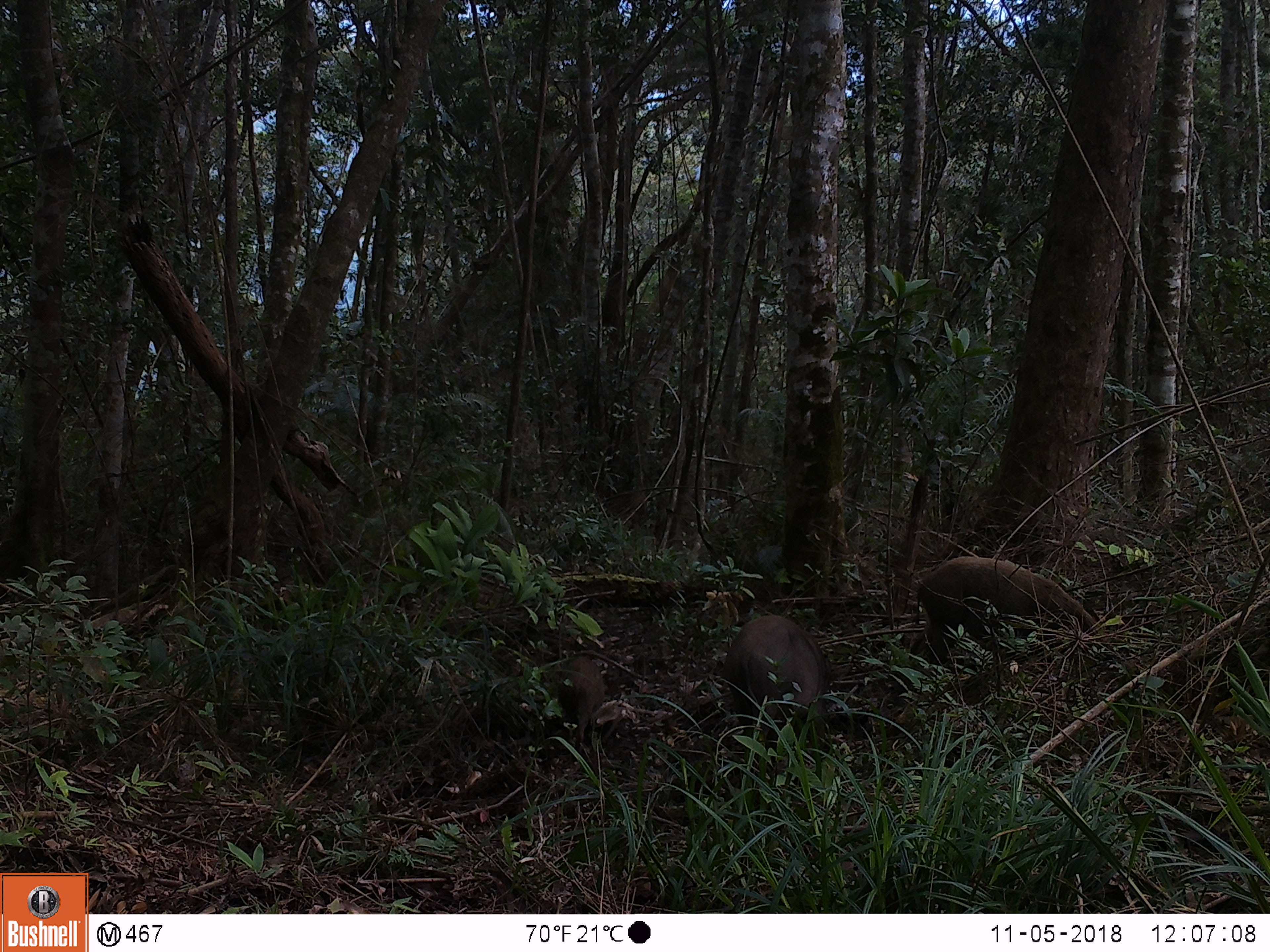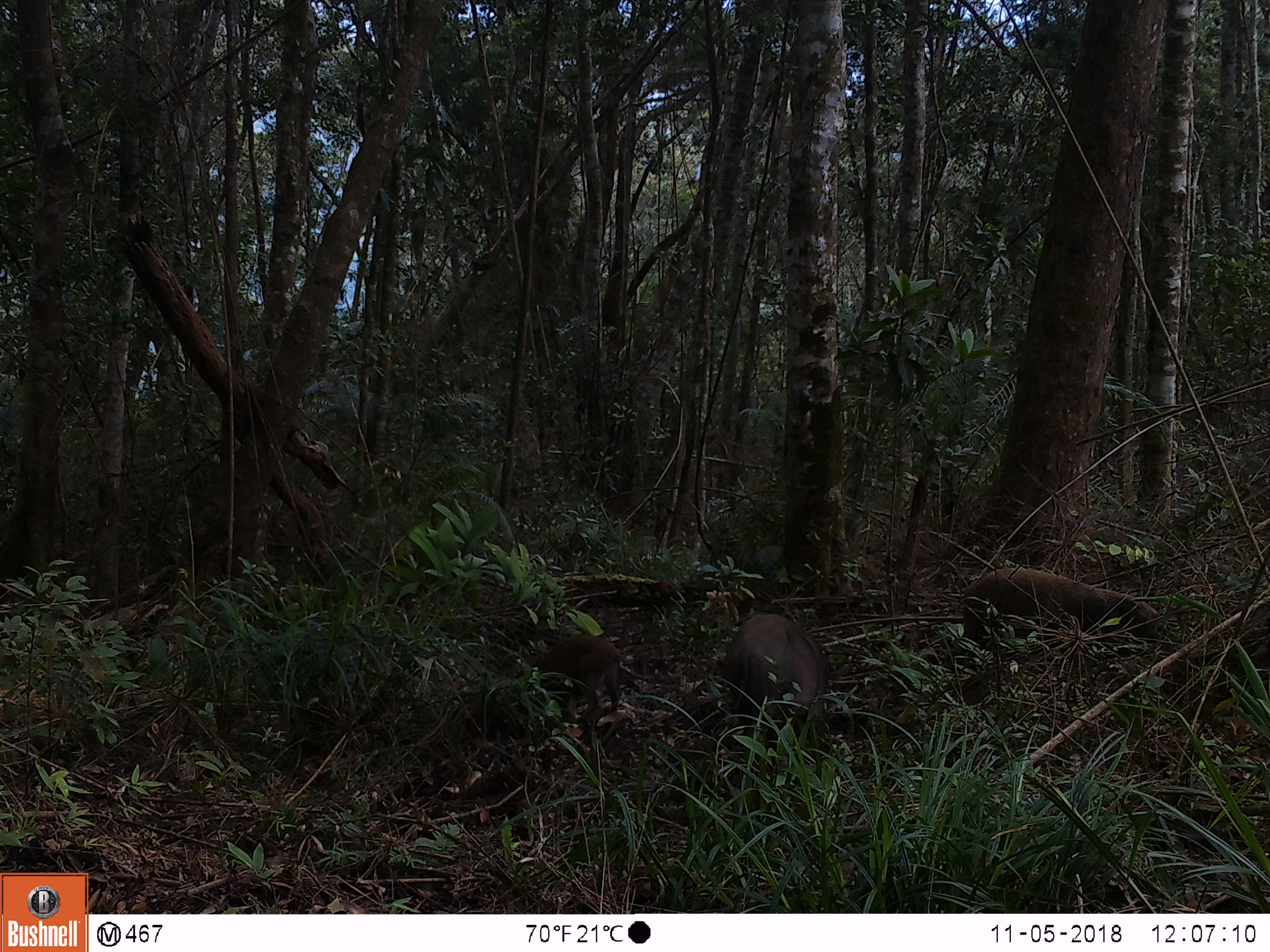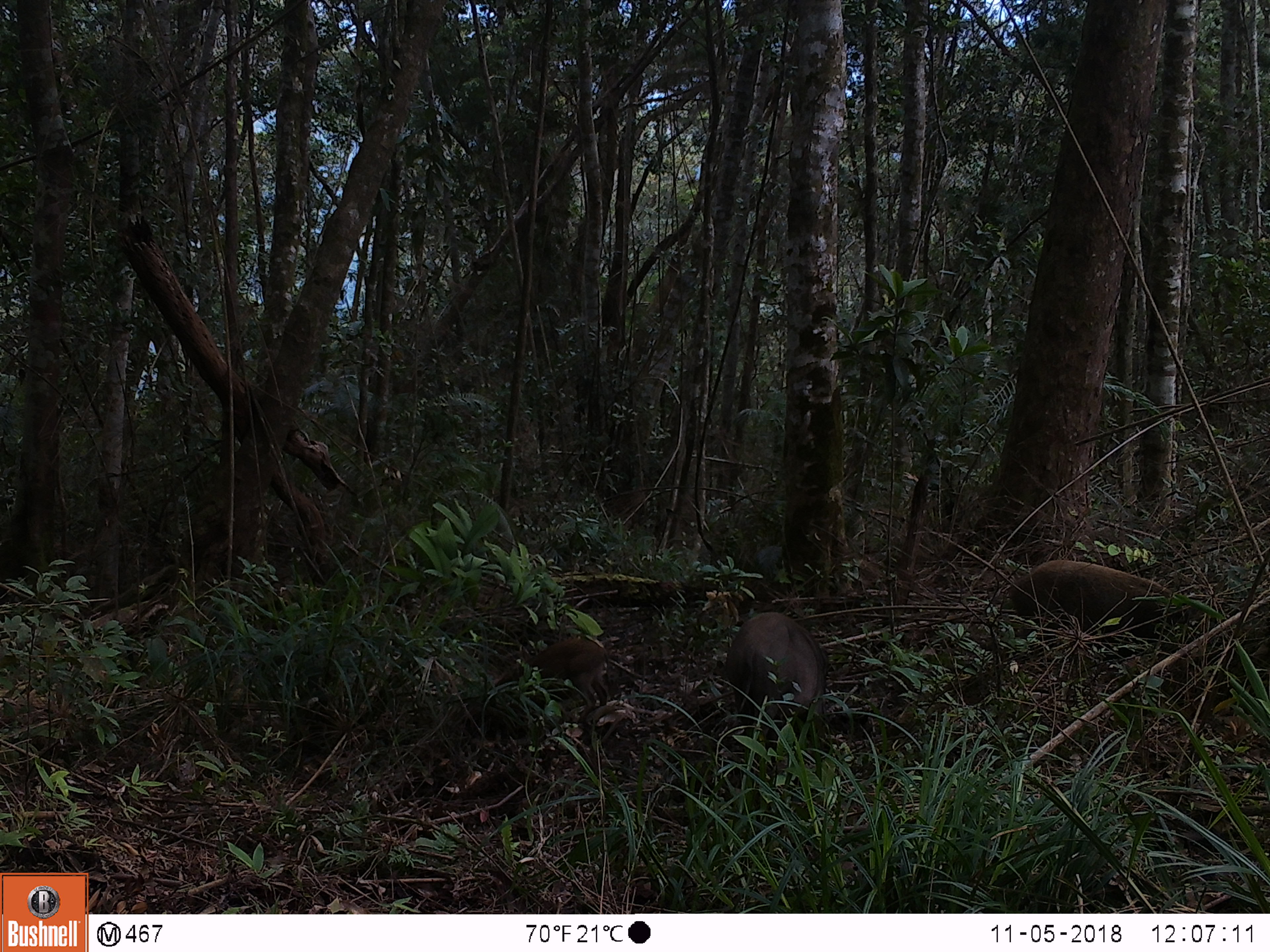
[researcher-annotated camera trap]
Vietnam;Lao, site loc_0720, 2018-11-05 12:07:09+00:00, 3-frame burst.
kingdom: Animalia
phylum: Chordata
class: Mammalia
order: Artiodactyla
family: Suidae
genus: Sus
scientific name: Sus scrofa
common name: eurasian wild pig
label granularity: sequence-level